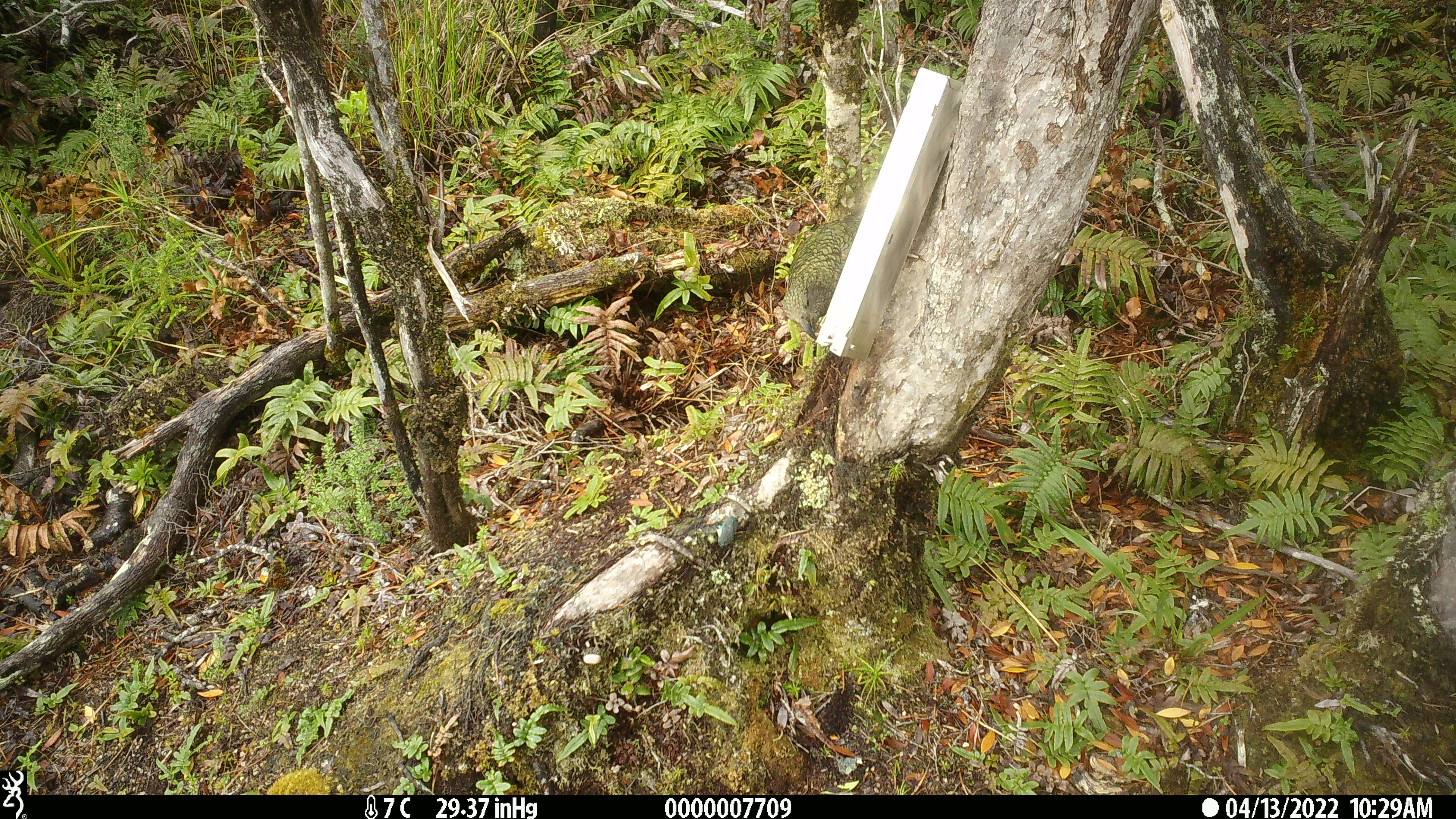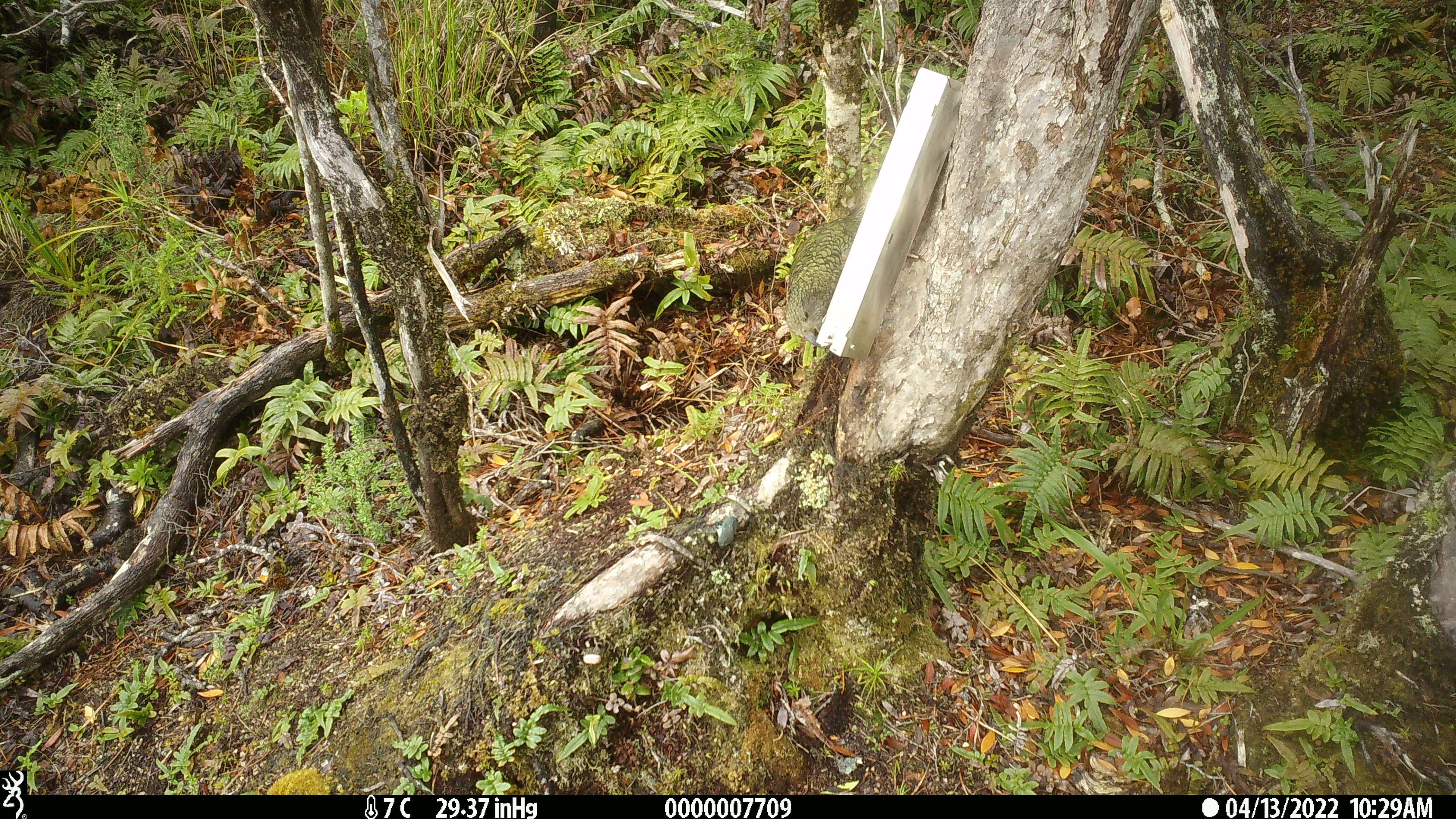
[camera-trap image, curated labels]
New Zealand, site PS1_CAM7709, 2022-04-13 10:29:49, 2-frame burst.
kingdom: Animalia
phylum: Chordata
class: Aves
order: Psittaciformes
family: Strigopidae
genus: Nestor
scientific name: Nestor notabilis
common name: kea